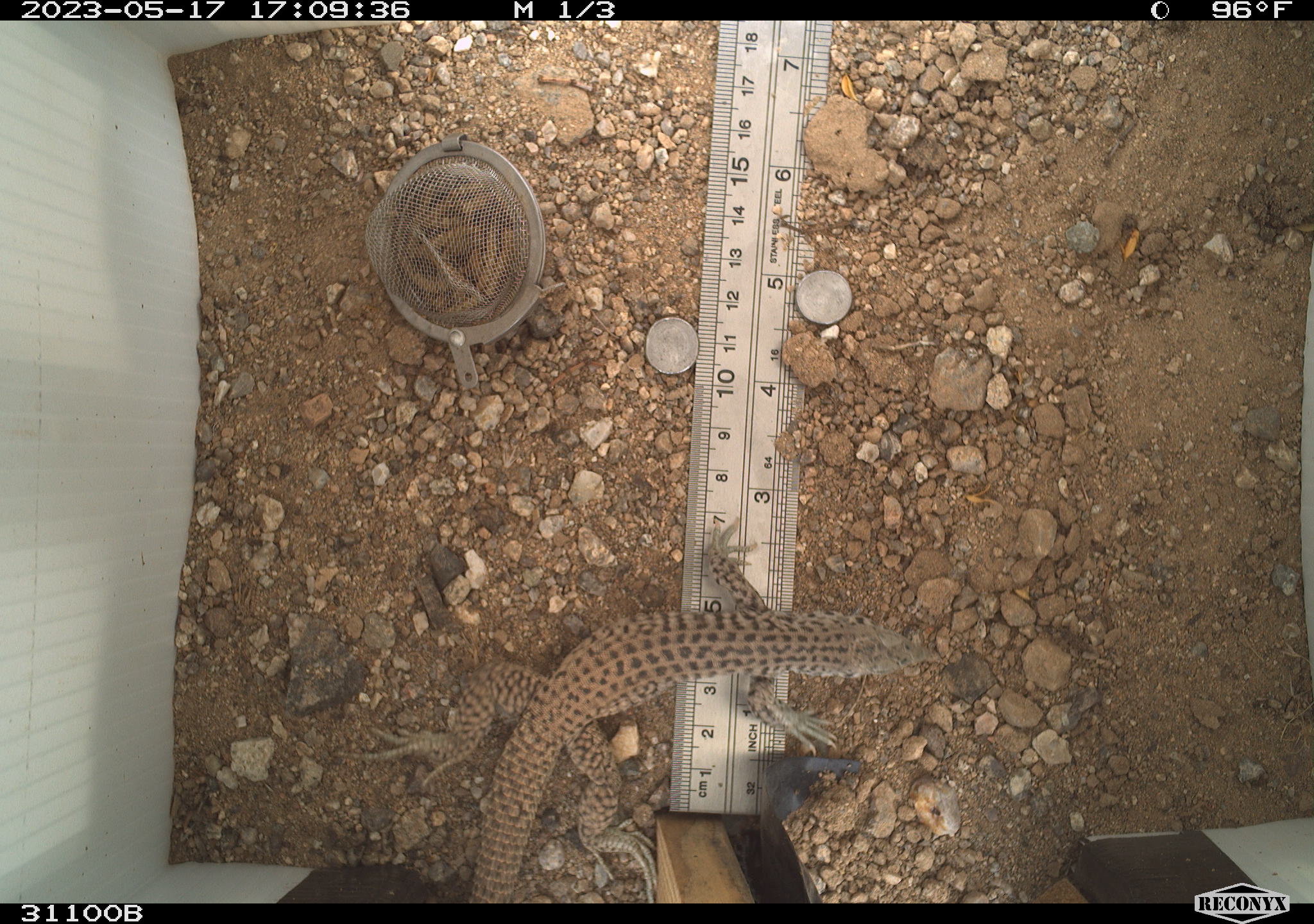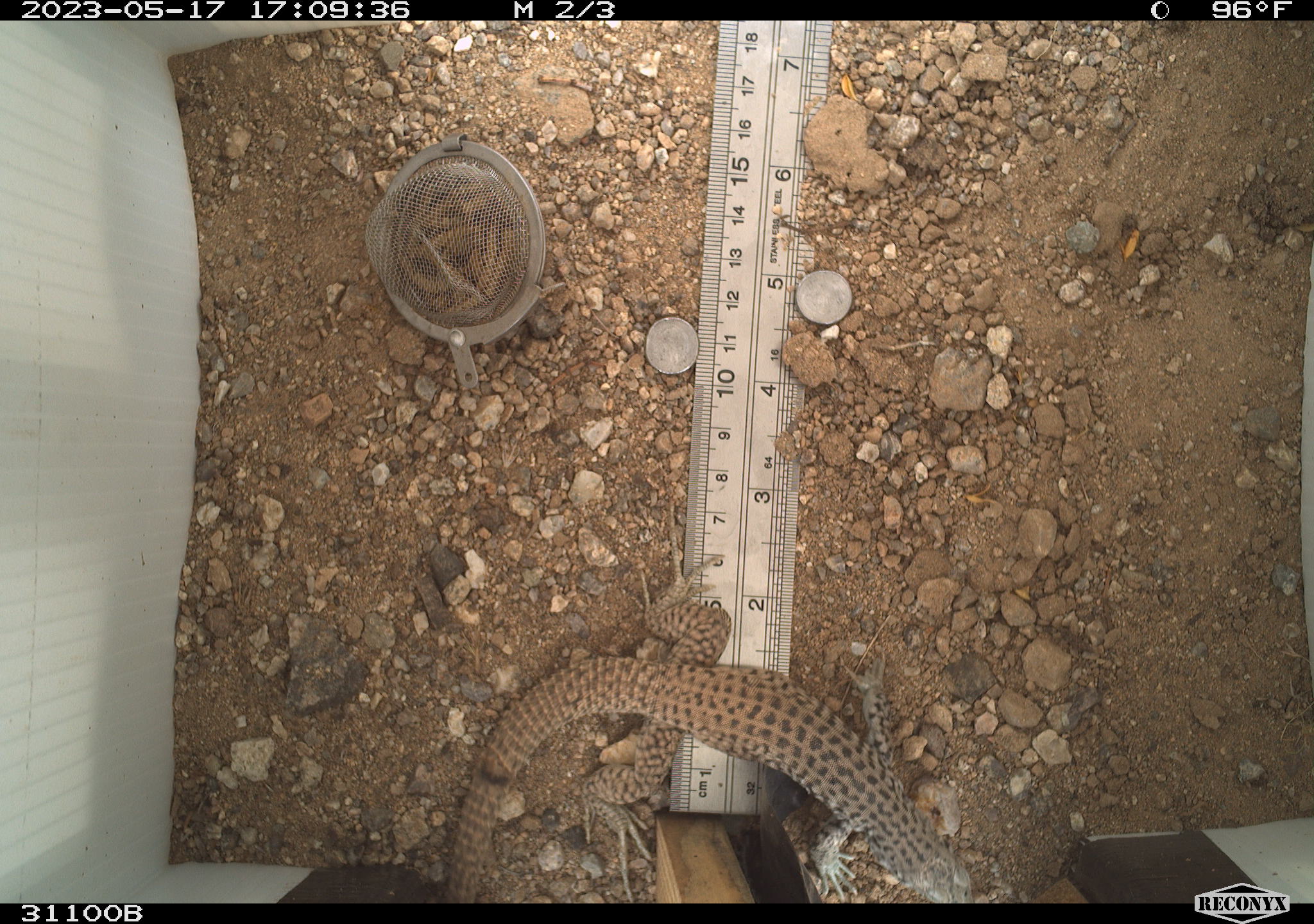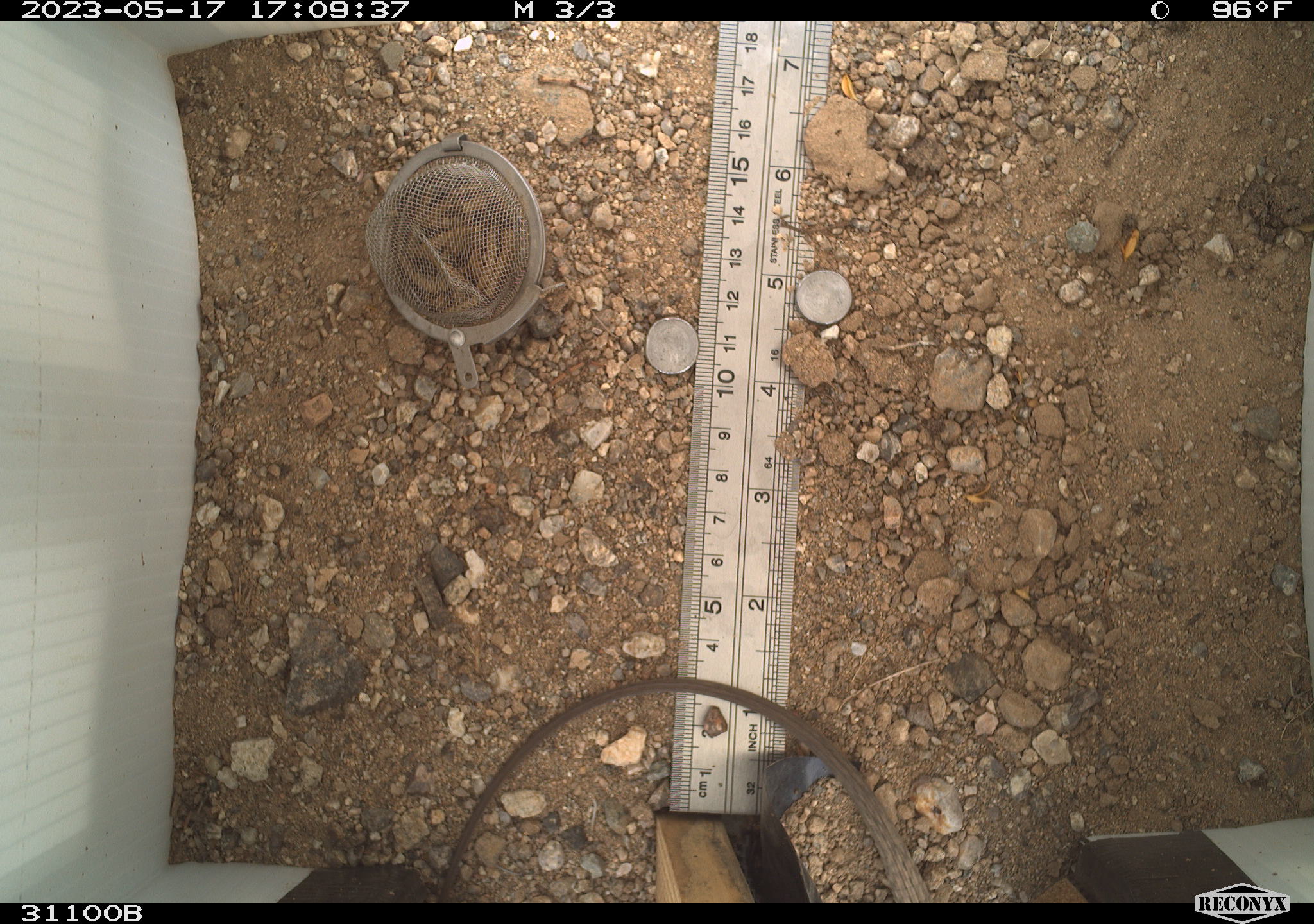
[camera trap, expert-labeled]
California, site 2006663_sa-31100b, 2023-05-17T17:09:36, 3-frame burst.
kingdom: Animalia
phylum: Chordata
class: Reptilia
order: Squamata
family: Teiidae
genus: Aspidoscelis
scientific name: Aspidoscelis tigris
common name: western whiptail